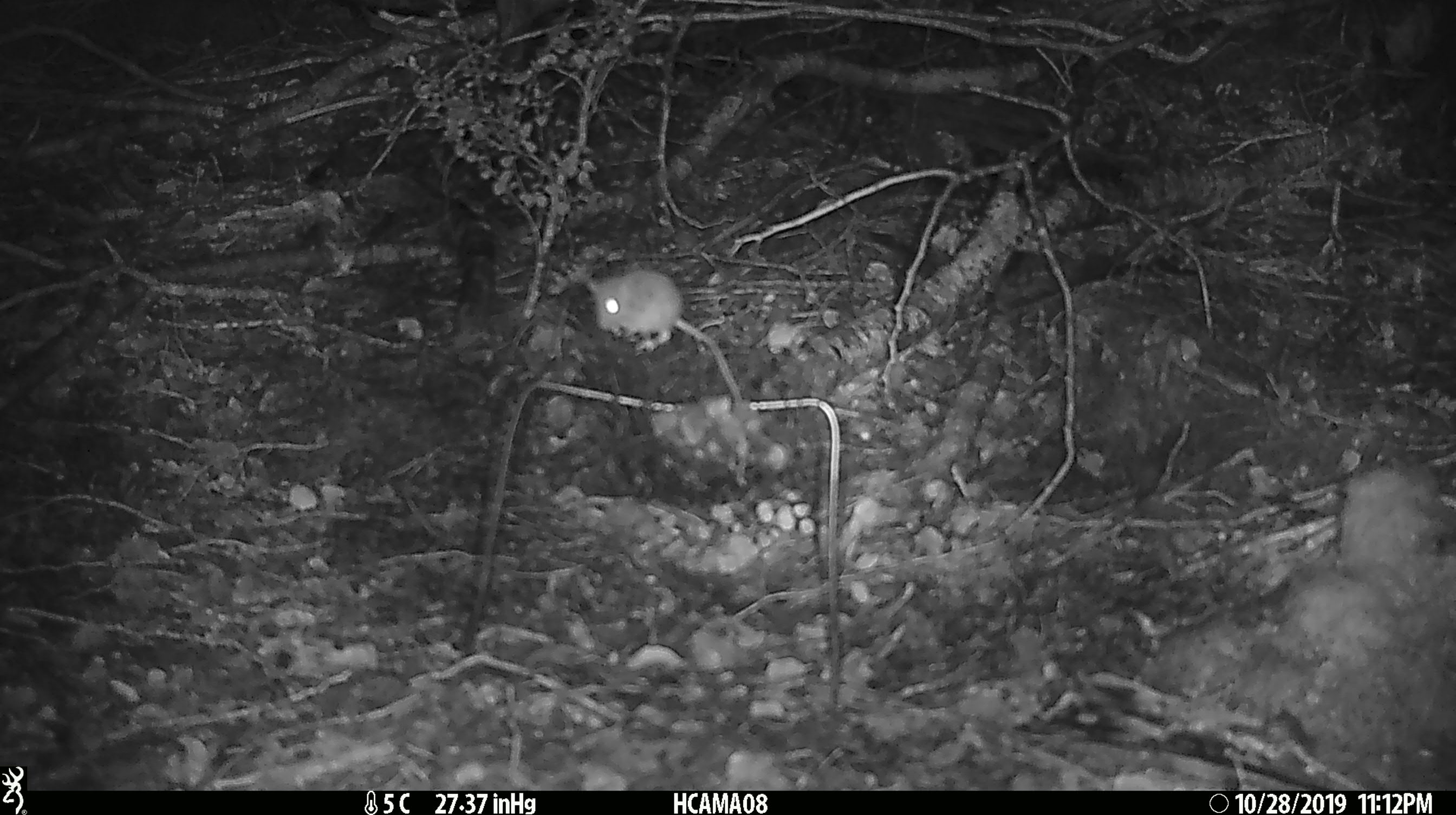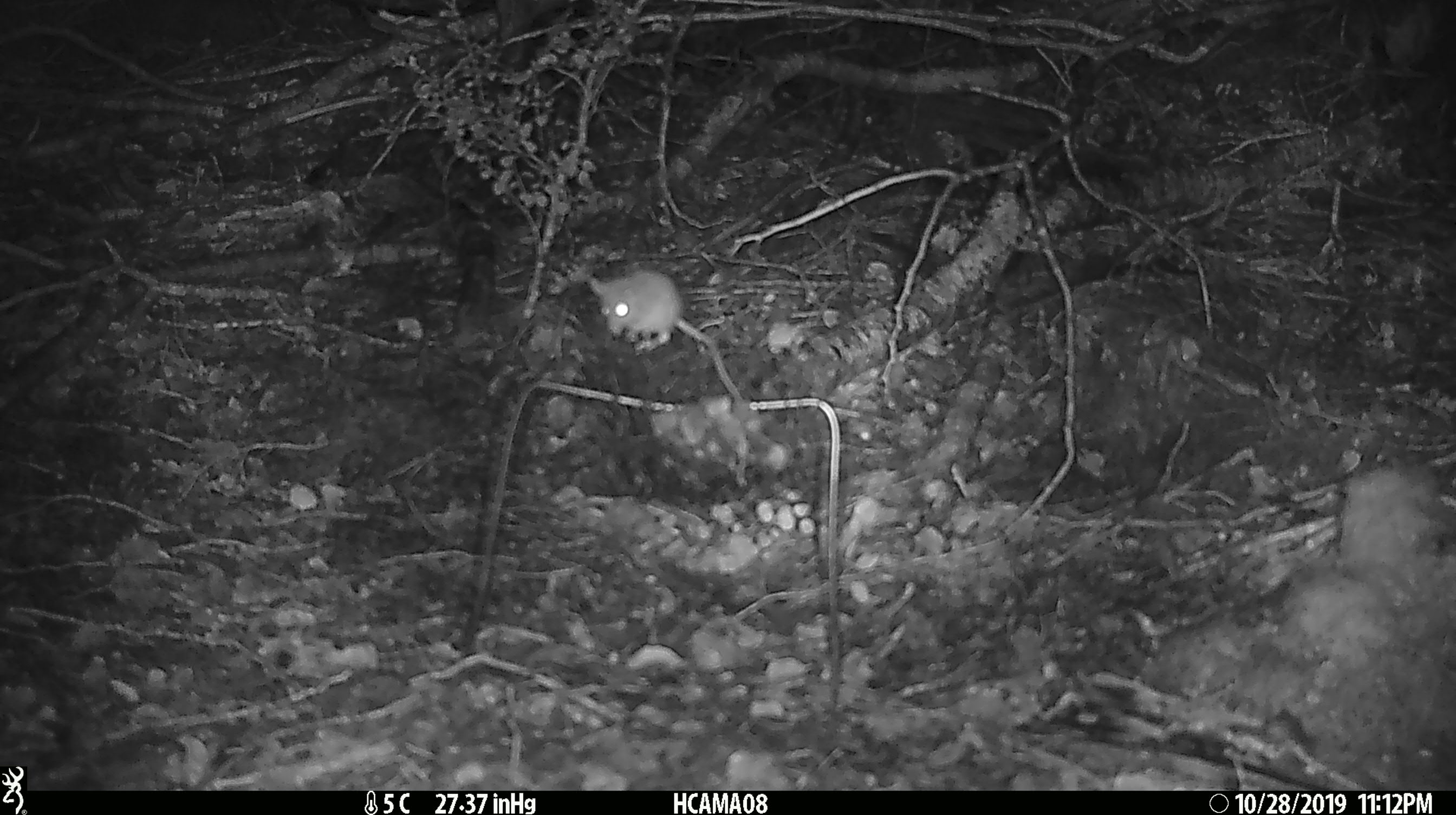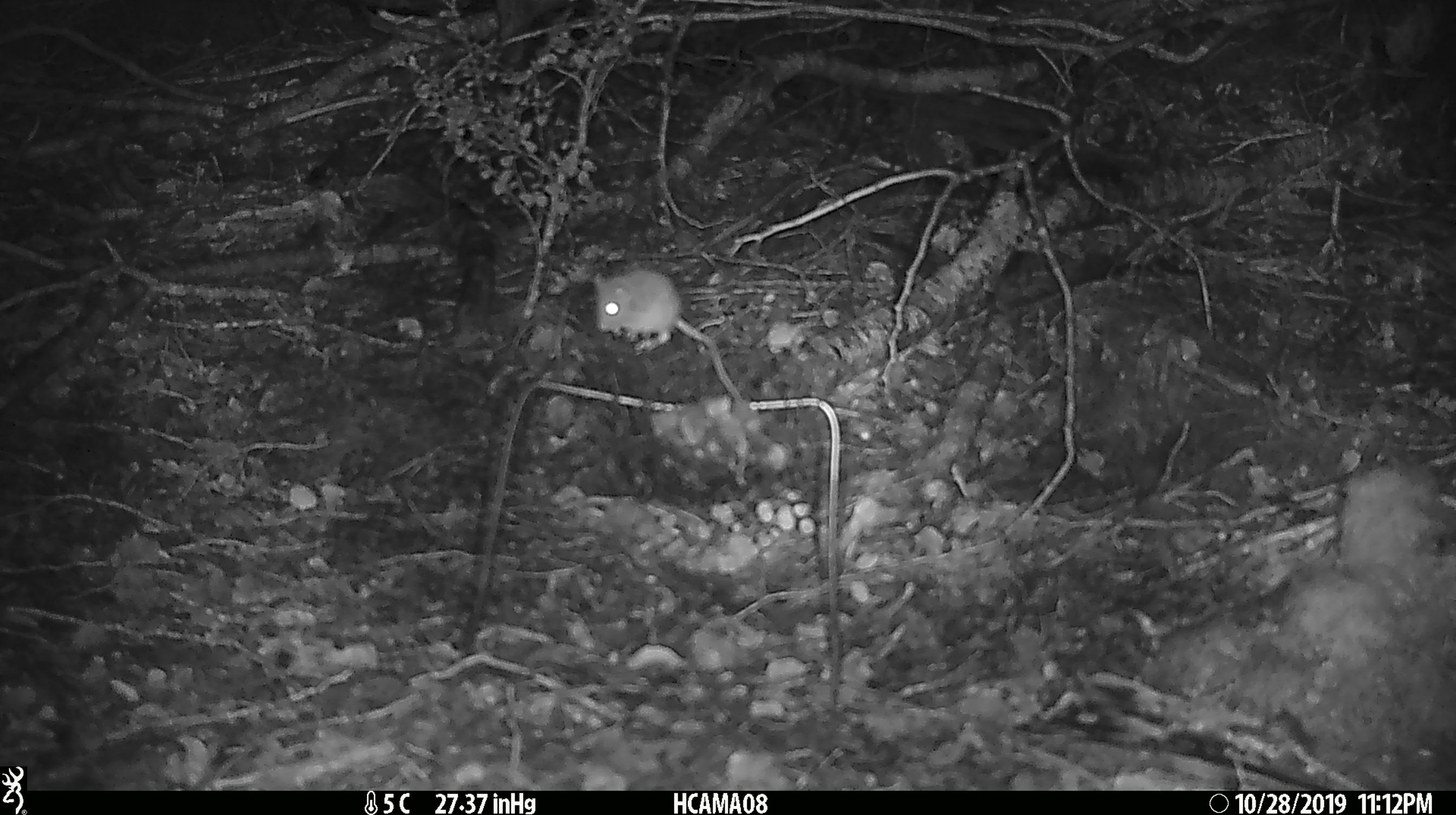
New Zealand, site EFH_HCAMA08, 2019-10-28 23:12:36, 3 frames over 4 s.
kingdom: Animalia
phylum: Chordata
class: Mammalia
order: Rodentia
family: Muridae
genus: Mus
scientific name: Mus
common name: mouse